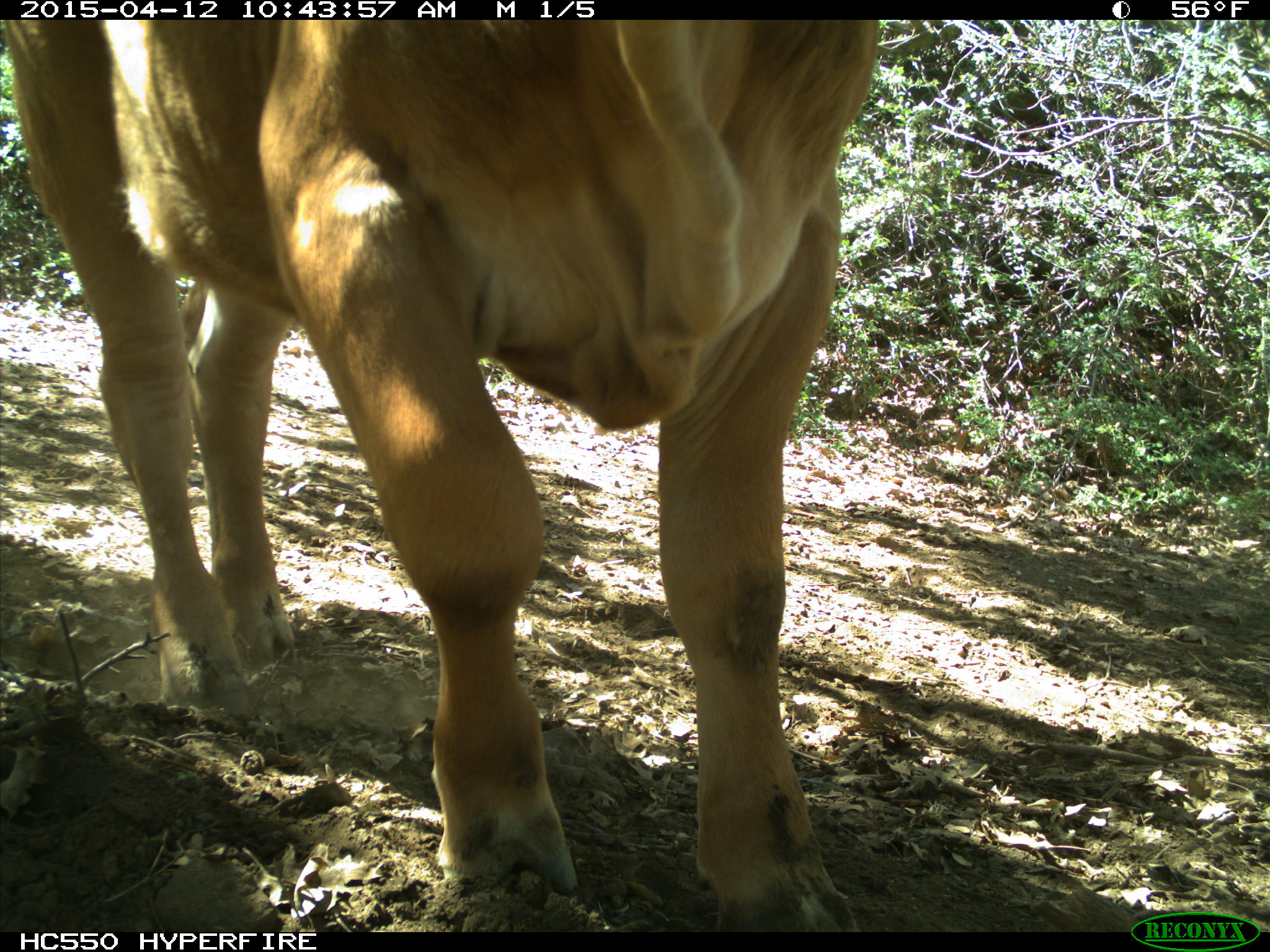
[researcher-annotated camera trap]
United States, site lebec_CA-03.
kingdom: Animalia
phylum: Chordata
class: Mammalia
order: Artiodactyla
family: Bovidae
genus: Bos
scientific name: Bos taurus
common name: domestic cow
Bos taurus (domestic cow).